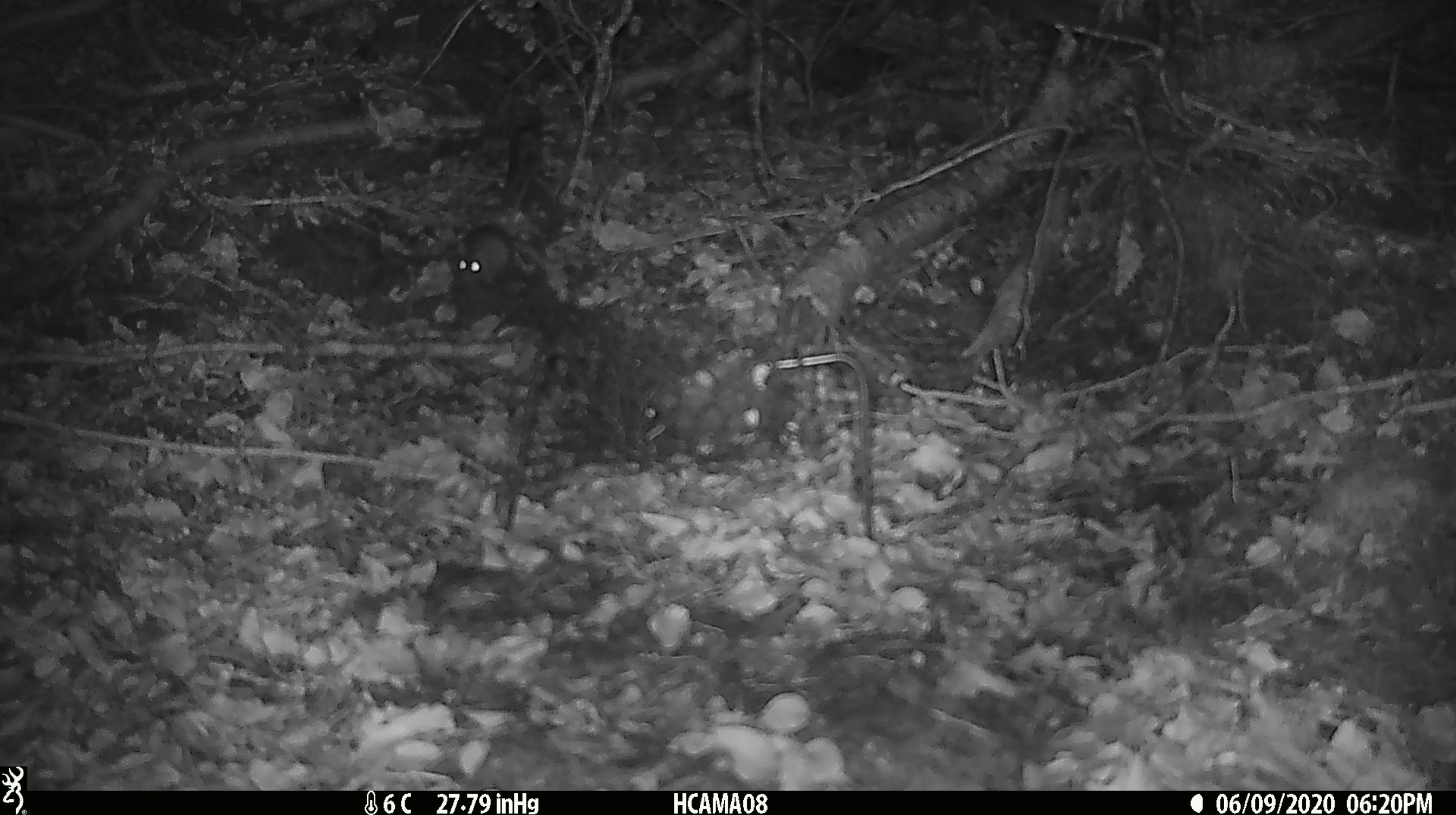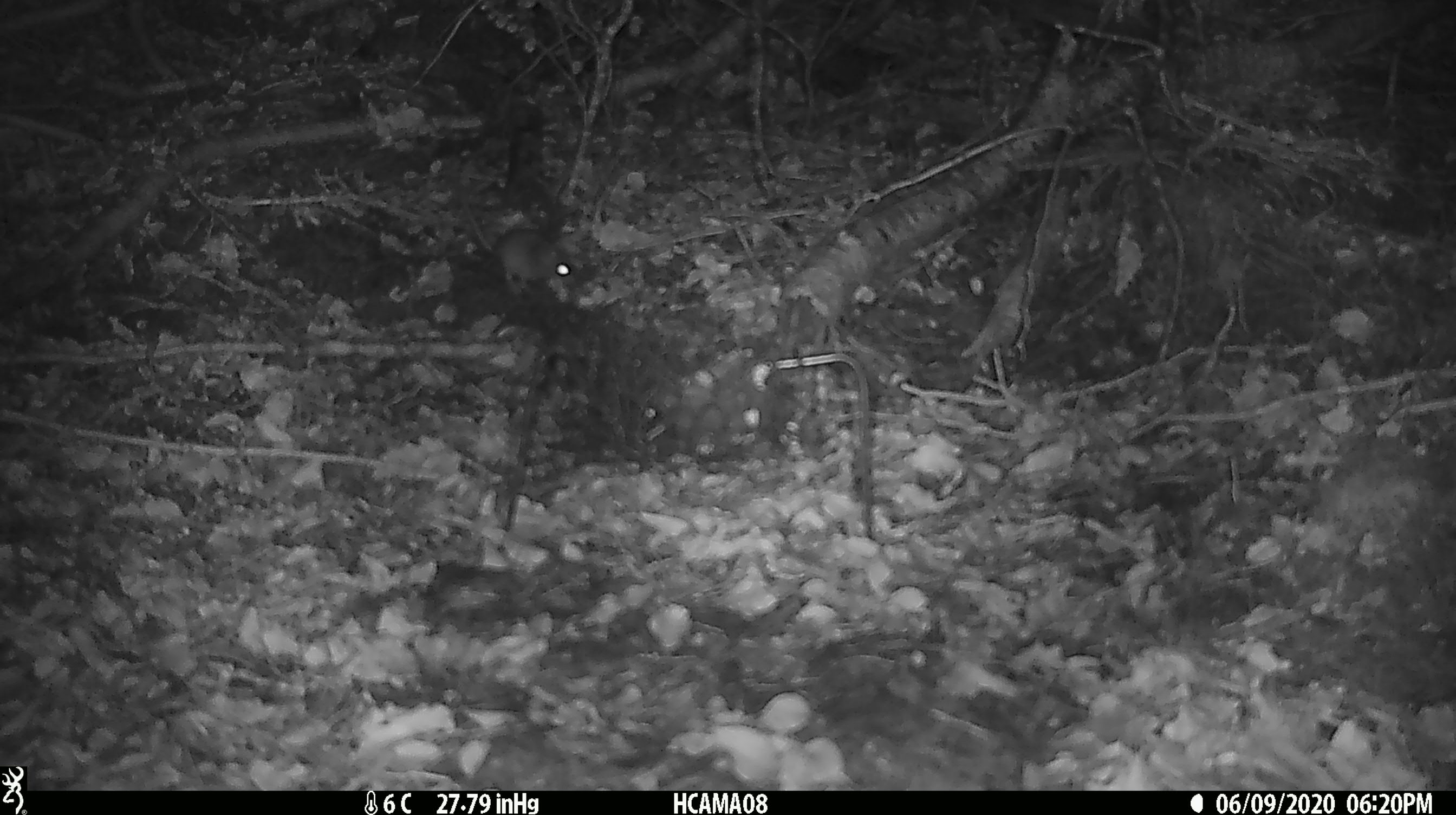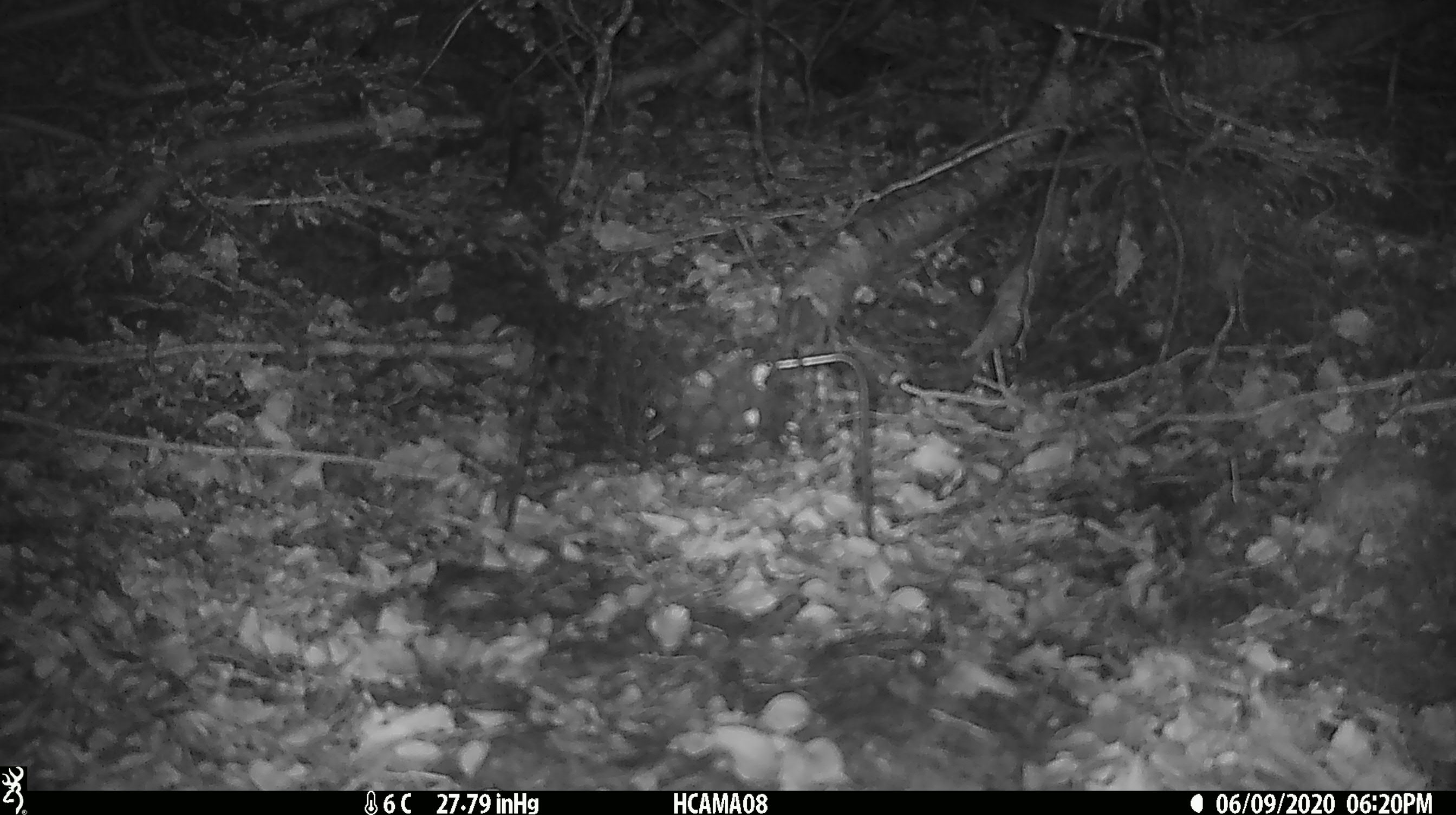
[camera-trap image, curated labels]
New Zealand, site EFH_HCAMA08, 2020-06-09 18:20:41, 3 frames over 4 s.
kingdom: Animalia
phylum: Chordata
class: Mammalia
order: Rodentia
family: Muridae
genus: Mus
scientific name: Mus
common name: mouse